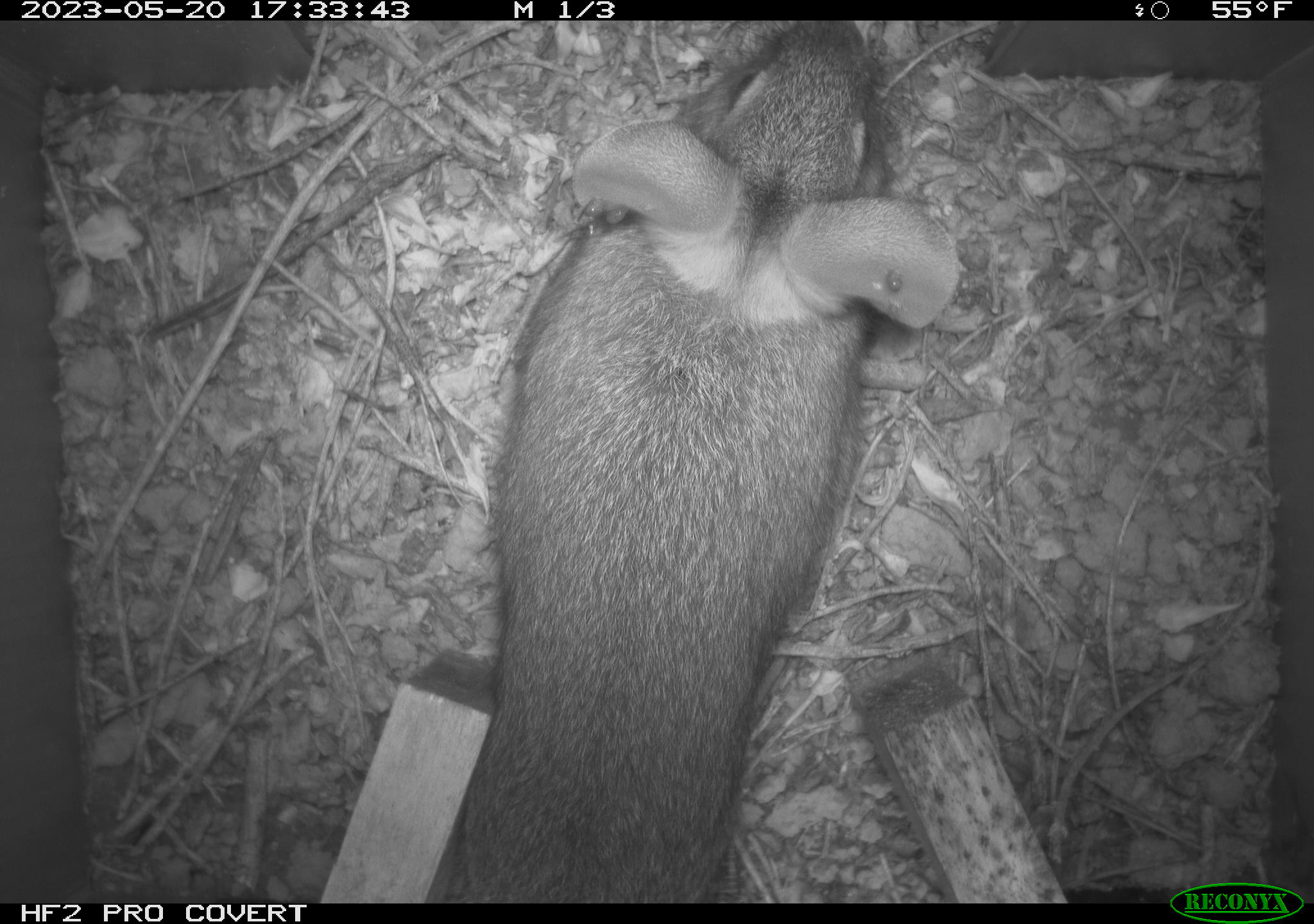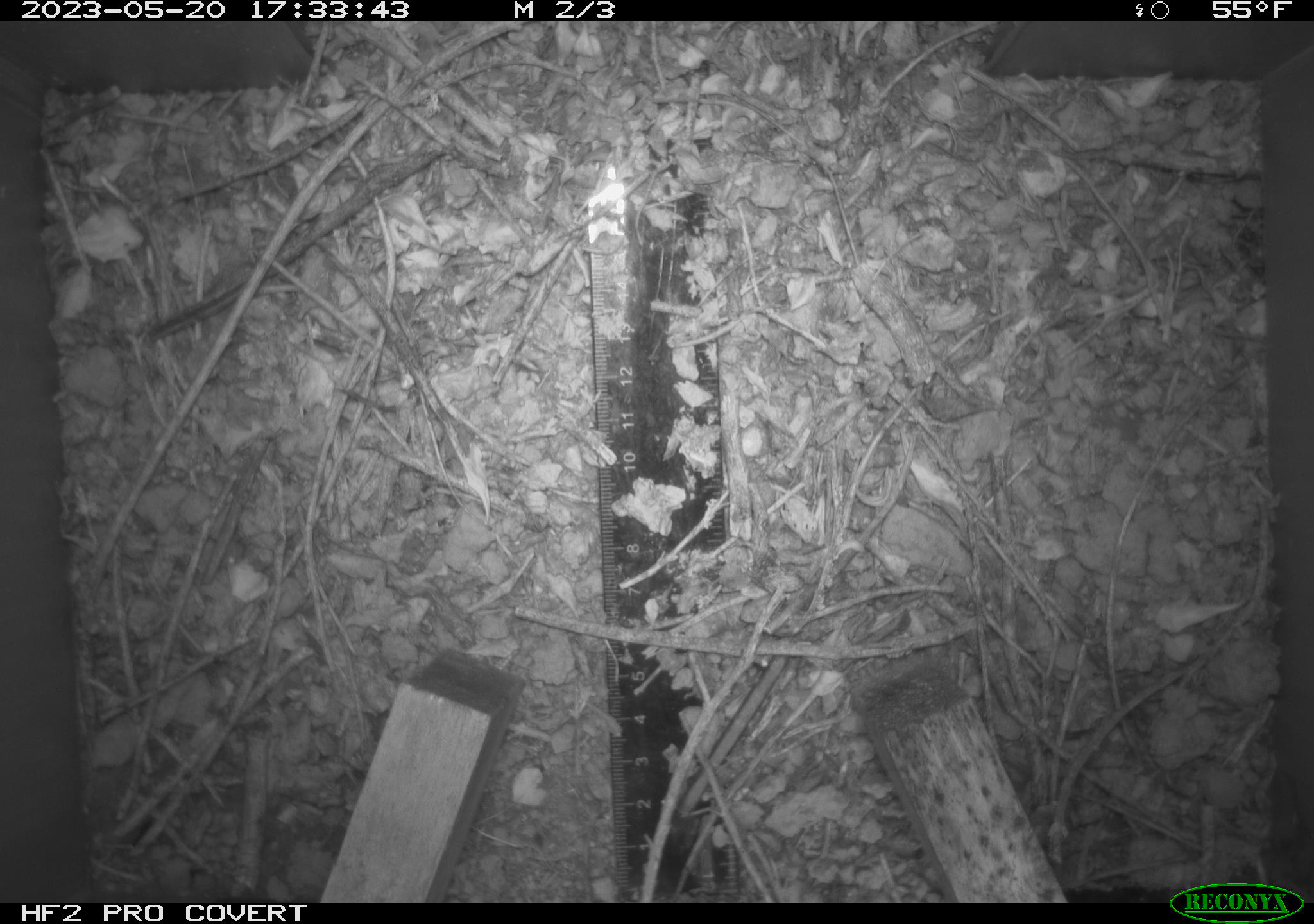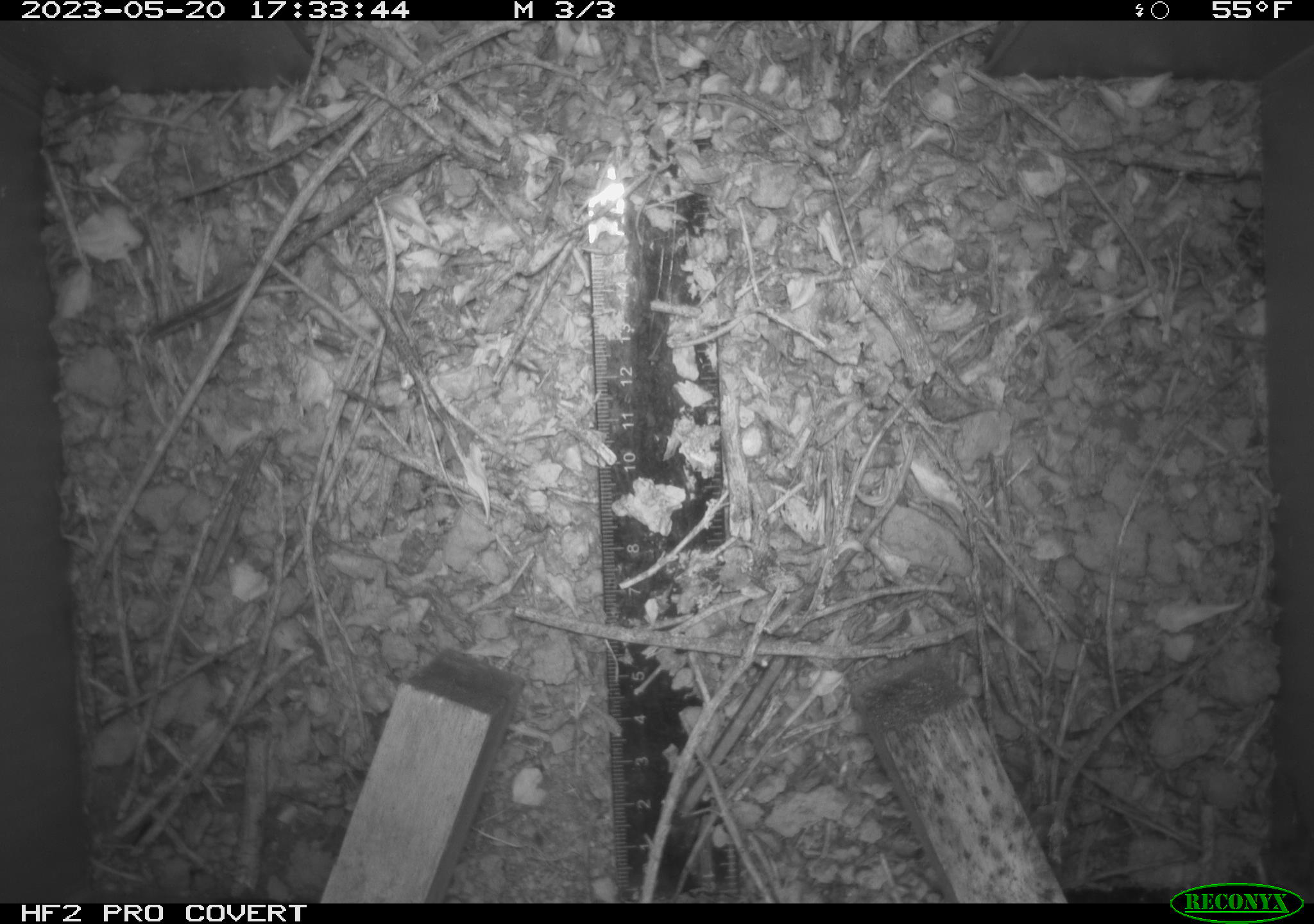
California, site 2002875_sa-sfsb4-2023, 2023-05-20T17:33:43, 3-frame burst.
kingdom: Animalia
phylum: Chordata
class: Mammalia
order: Lagomorpha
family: Leporidae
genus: Sylvilagus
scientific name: Sylvilagus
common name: cottontail rabbits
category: sylvilagus species